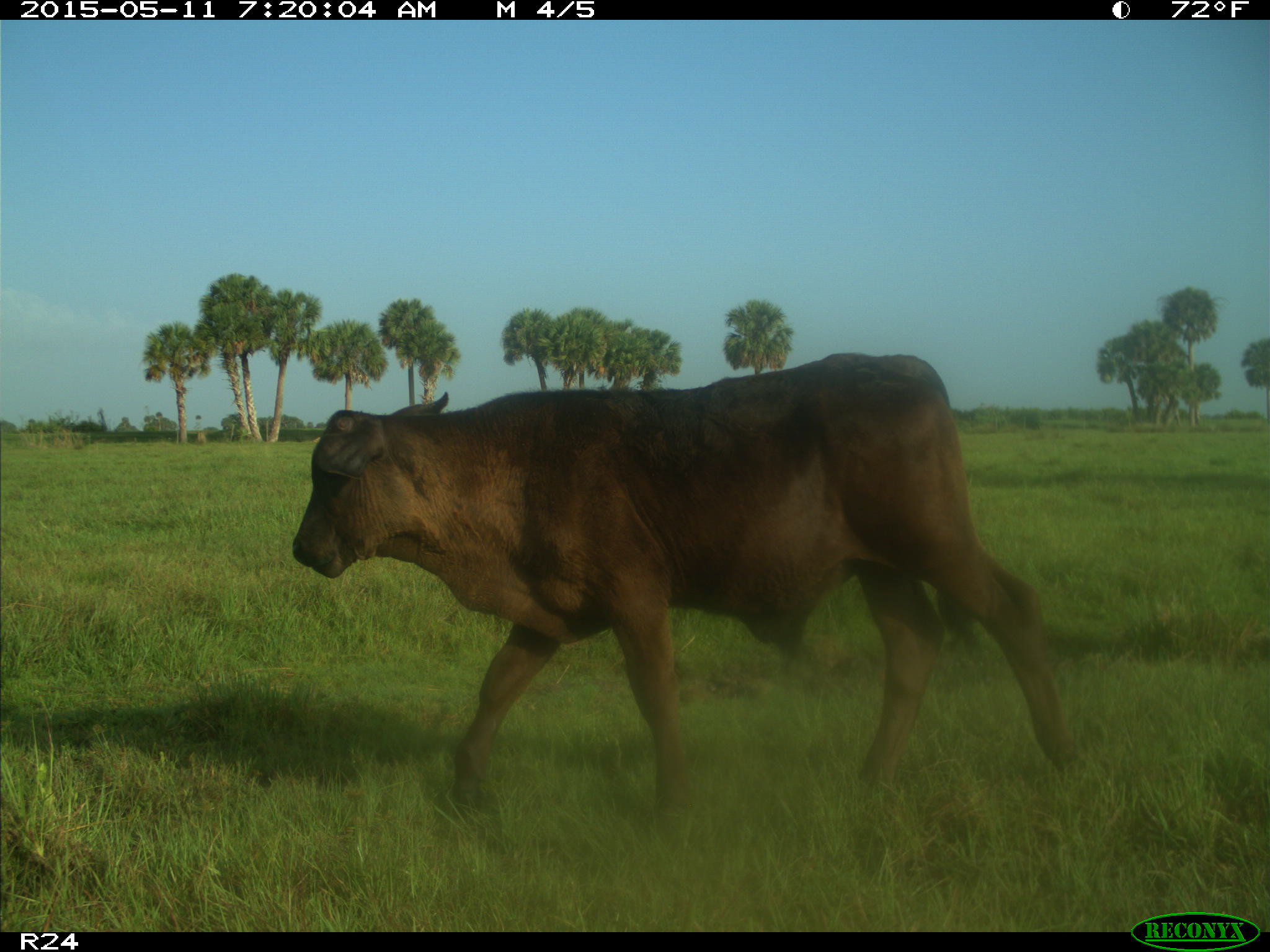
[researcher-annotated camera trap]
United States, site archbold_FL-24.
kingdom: Animalia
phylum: Chordata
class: Mammalia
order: Artiodactyla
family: Bovidae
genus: Bos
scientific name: Bos taurus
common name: domestic cow